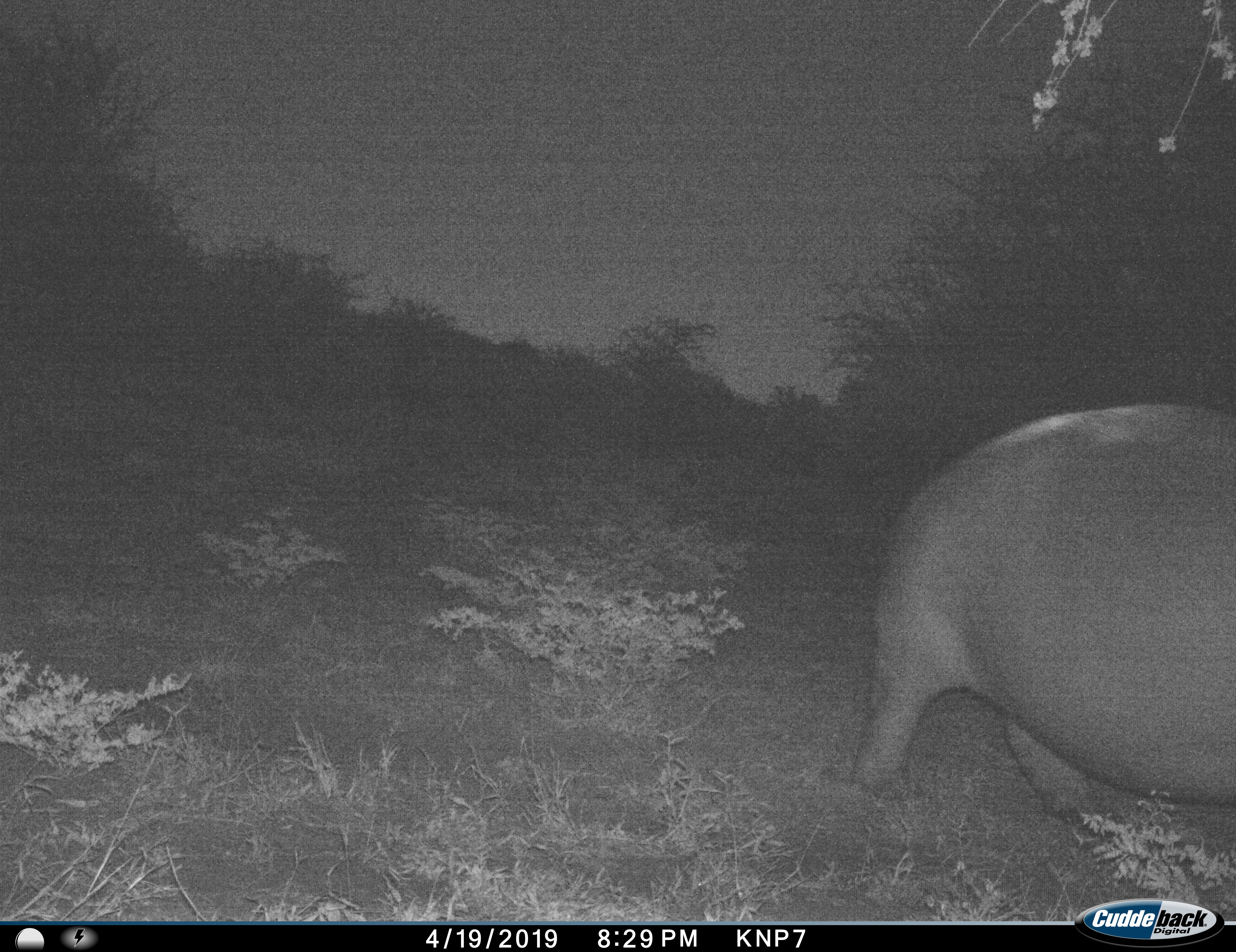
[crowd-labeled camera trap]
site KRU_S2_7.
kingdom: Animalia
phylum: Chordata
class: Mammalia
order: Artiodactyla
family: Hippopotamidae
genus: Hippopotamus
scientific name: Hippopotamus amphibius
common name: hippopotamus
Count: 1.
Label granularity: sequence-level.